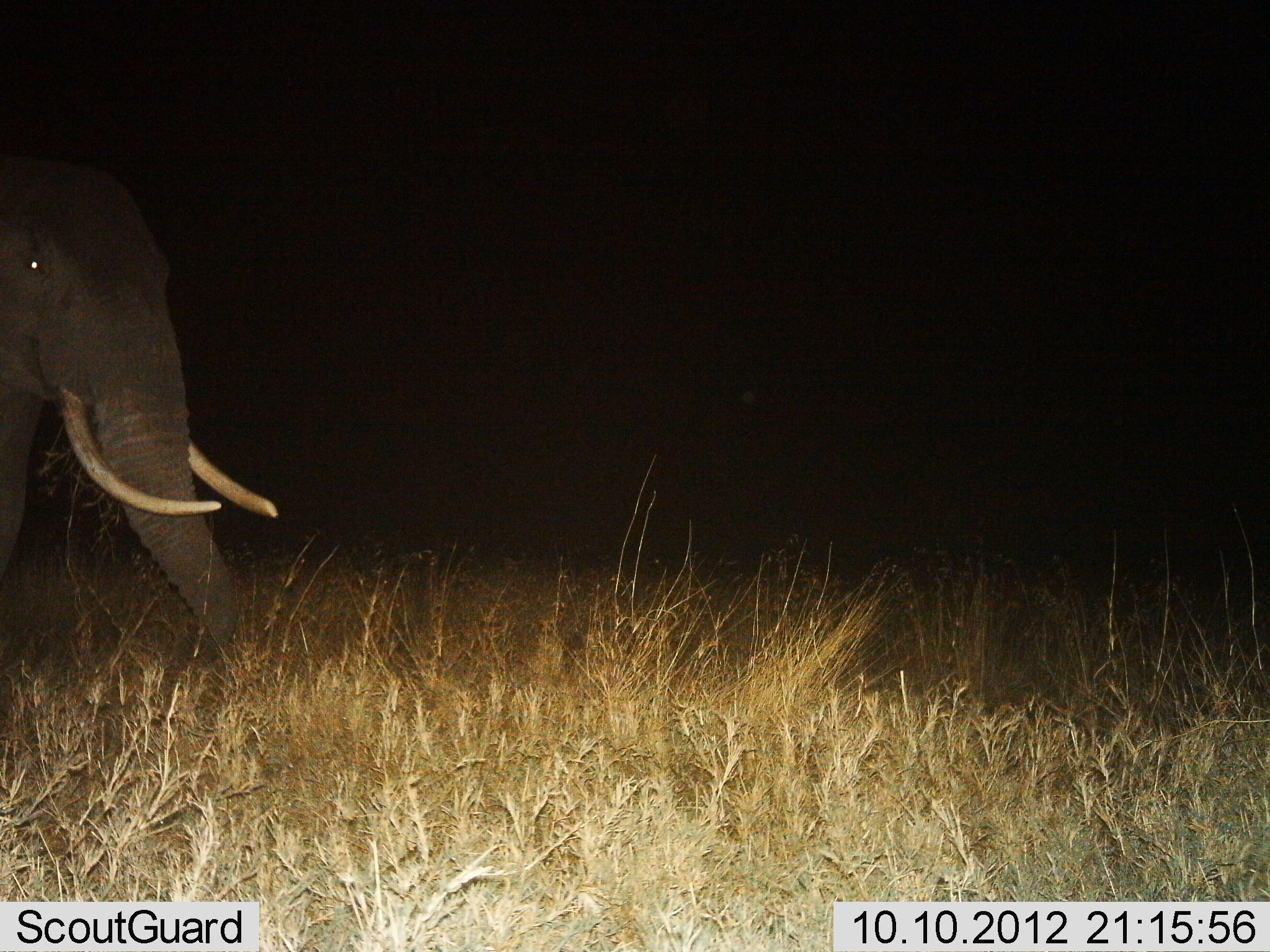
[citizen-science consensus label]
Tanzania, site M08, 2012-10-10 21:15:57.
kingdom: Animalia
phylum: Chordata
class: Mammalia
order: Proboscidea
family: Elephantidae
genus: Loxodonta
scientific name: Loxodonta africana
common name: african bush elephant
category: elephant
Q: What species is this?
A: Elephant (african bush elephant) (Loxodonta africana).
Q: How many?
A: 1.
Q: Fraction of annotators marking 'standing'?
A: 90%.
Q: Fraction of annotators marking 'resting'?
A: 0%.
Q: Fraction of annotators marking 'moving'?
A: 0%.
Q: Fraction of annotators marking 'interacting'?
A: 0%.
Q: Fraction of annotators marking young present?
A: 0%.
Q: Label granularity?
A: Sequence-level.